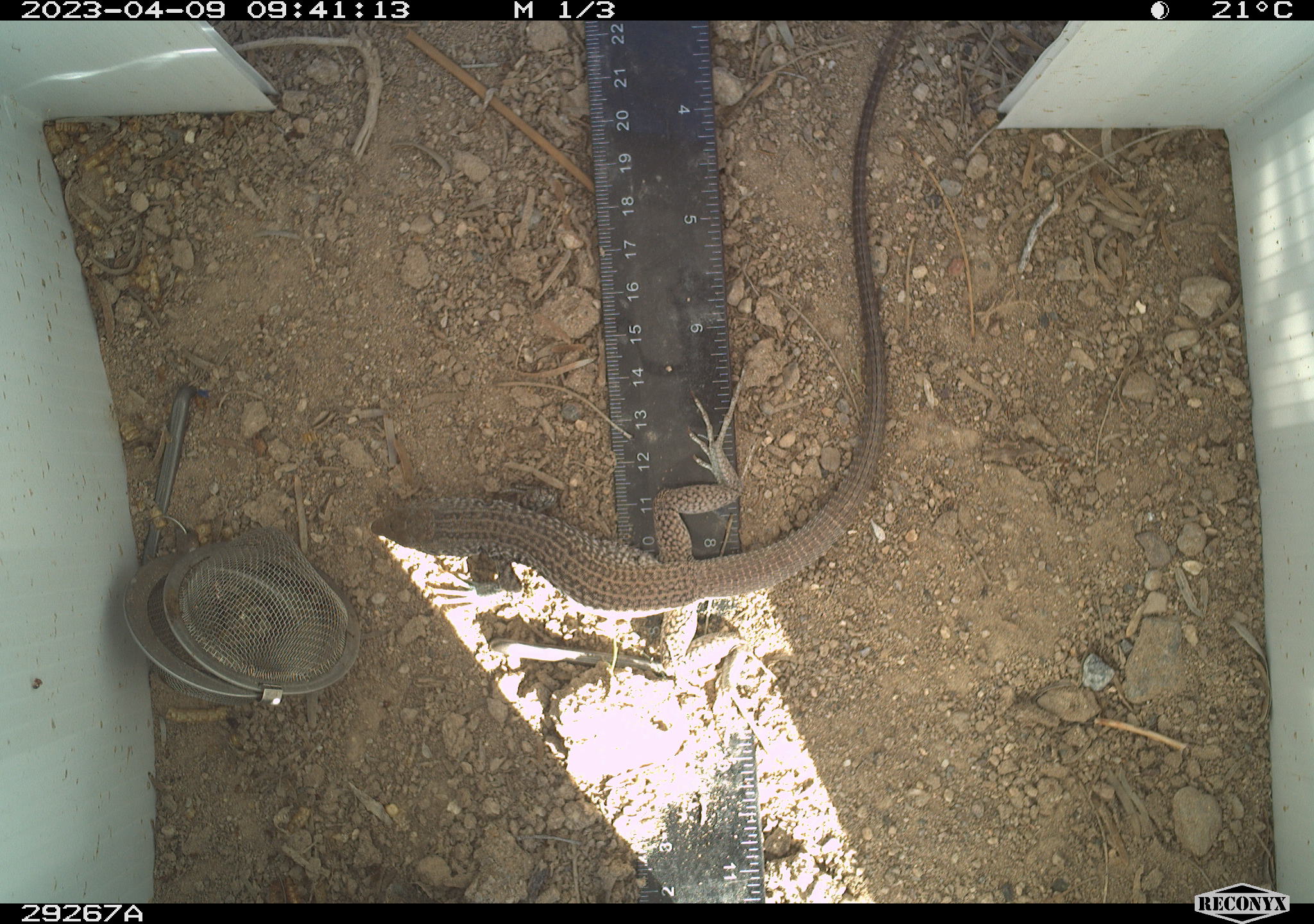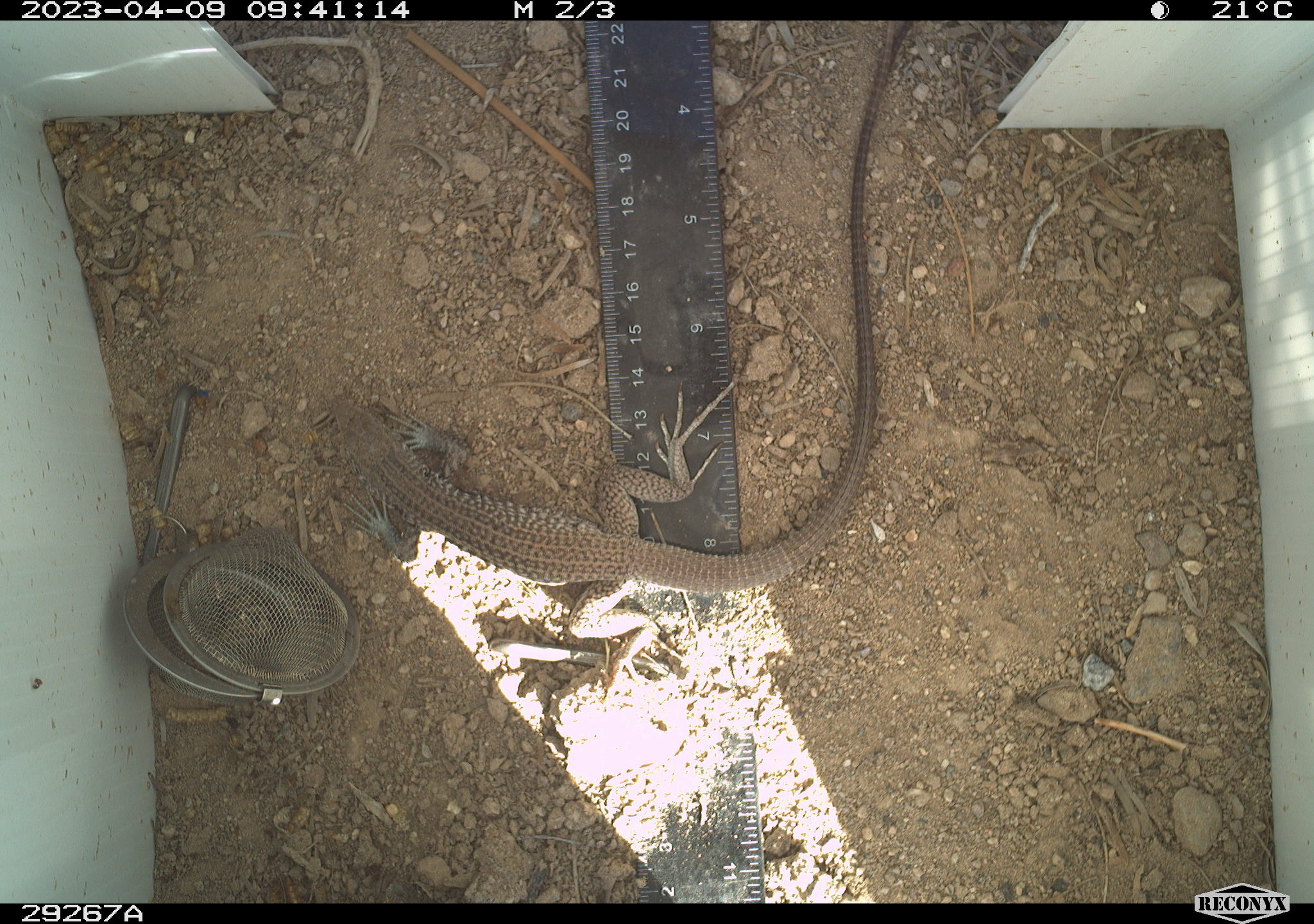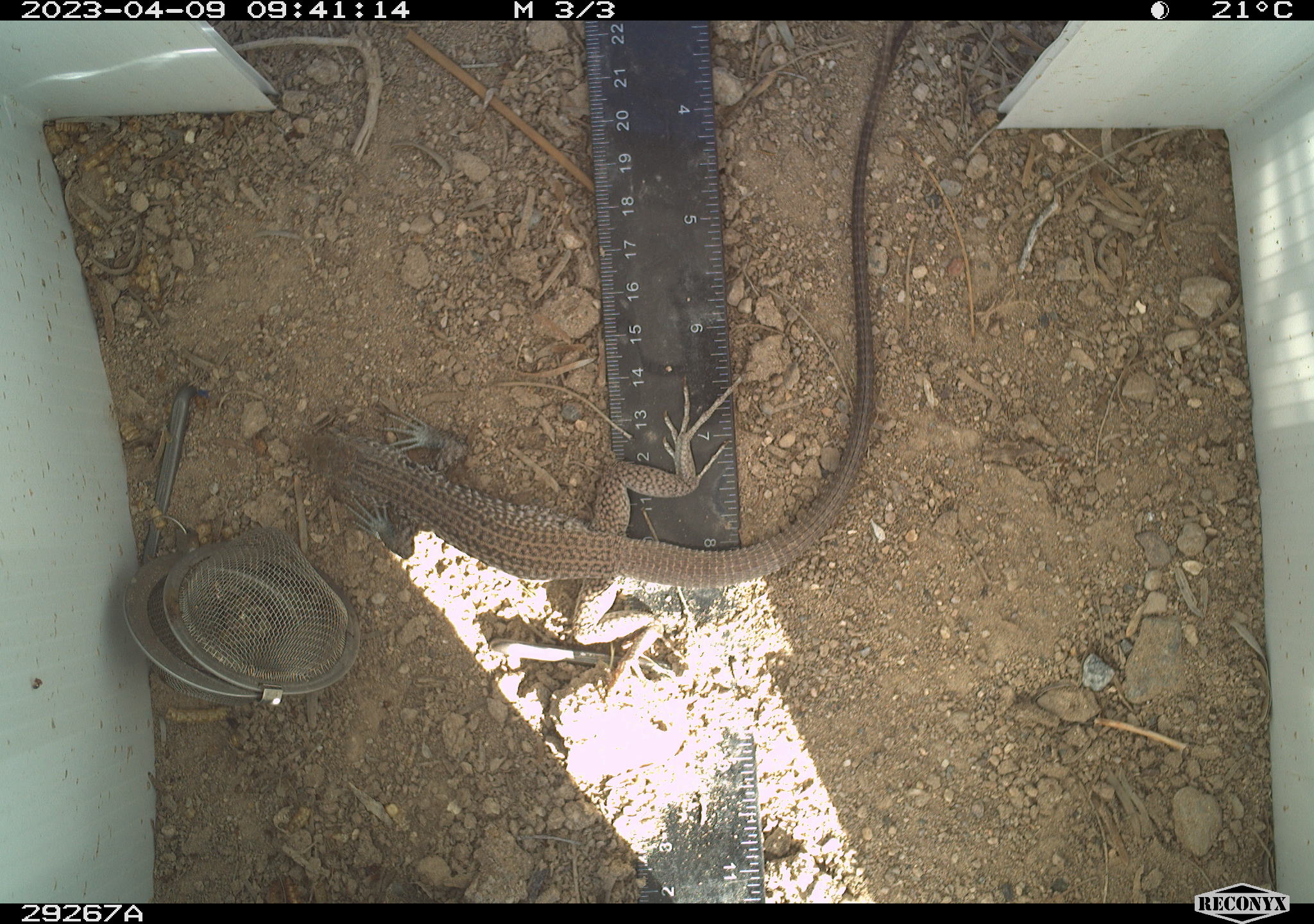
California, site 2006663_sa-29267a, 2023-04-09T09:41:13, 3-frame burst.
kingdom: Animalia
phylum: Chordata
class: Reptilia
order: Squamata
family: Teiidae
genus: Aspidoscelis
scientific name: Aspidoscelis tigris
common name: western whiptail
Western whiptail (Aspidoscelis tigris).